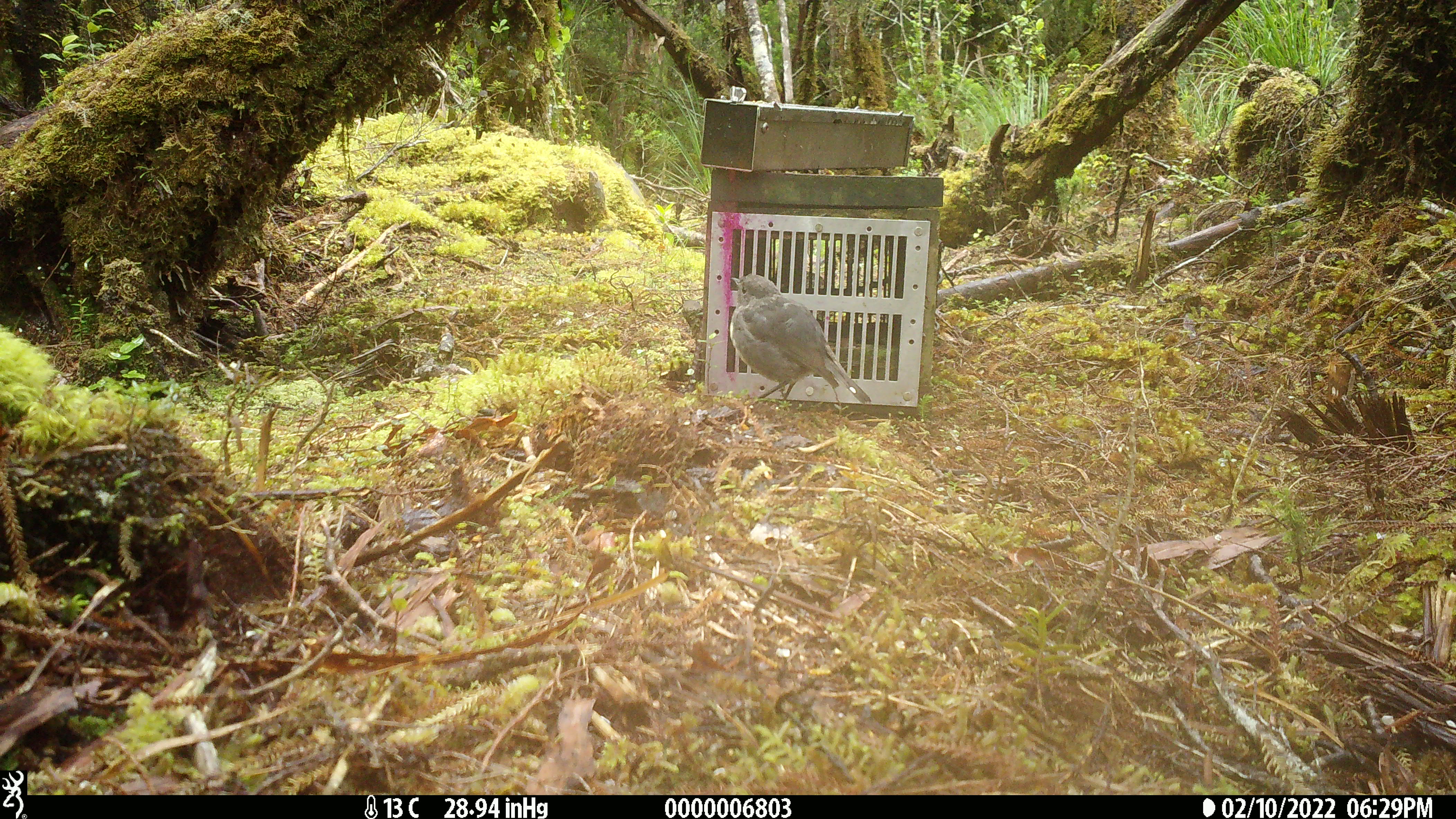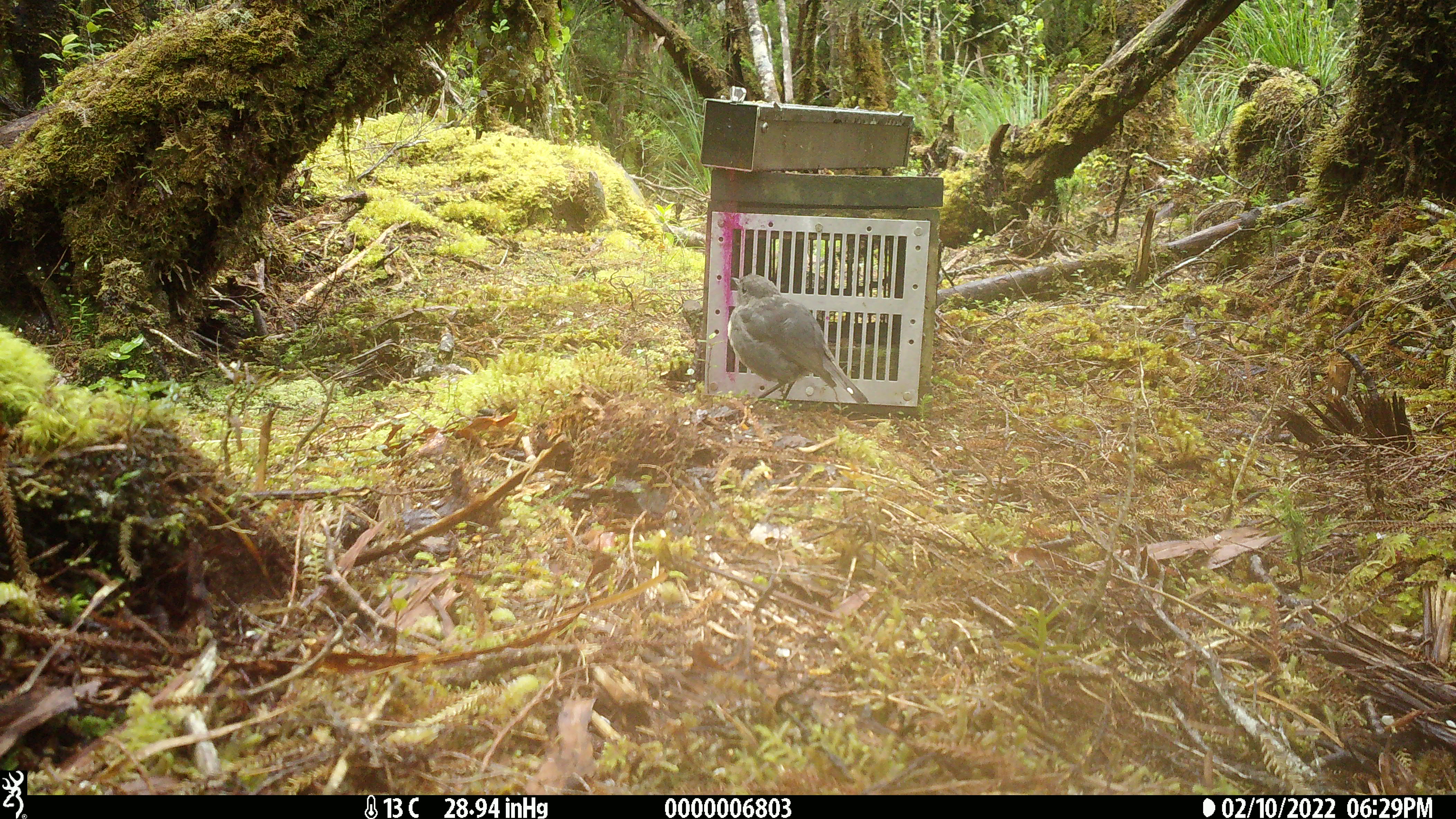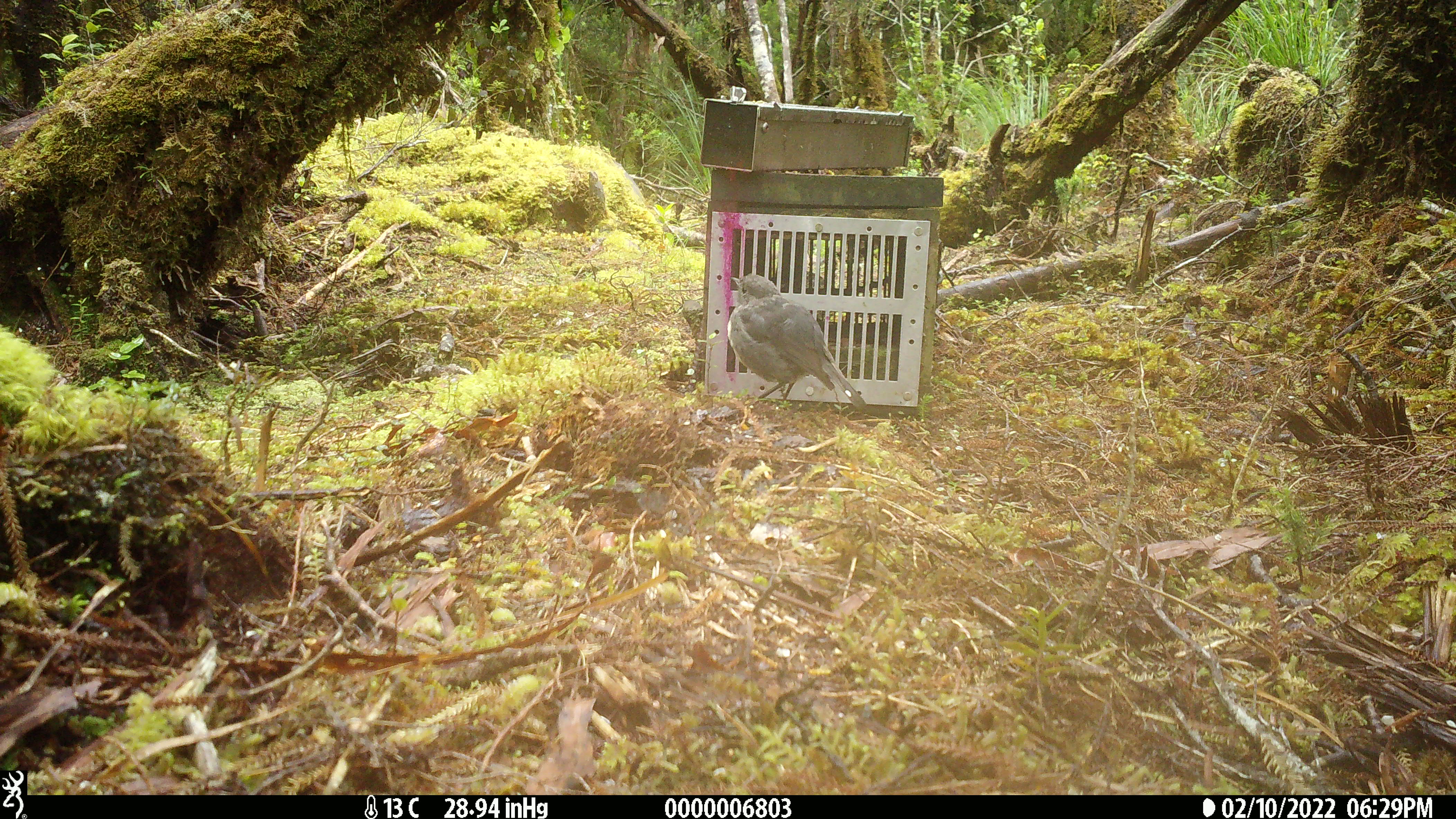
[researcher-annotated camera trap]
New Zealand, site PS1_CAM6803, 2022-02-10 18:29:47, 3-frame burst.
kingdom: Animalia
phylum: Chordata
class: Aves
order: Passeriformes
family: Petroicidae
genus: Petroica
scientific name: Petroica australis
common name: new zealand robin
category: robin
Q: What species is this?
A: Robin (new zealand robin) (Petroica australis).